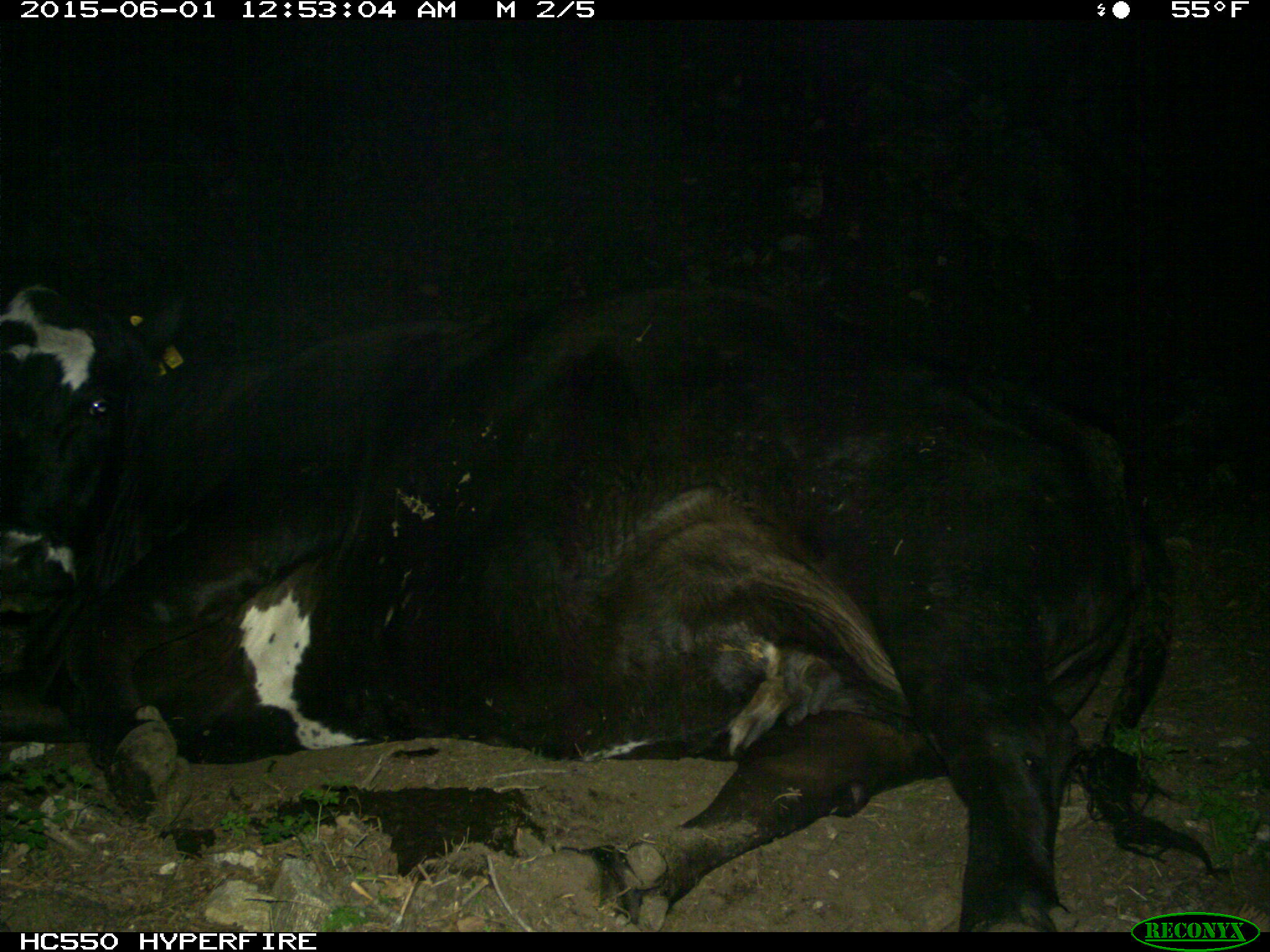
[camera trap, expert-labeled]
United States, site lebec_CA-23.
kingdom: Animalia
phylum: Chordata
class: Mammalia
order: Artiodactyla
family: Bovidae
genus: Bos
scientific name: Bos taurus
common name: domestic cow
Bos taurus (domestic cow).